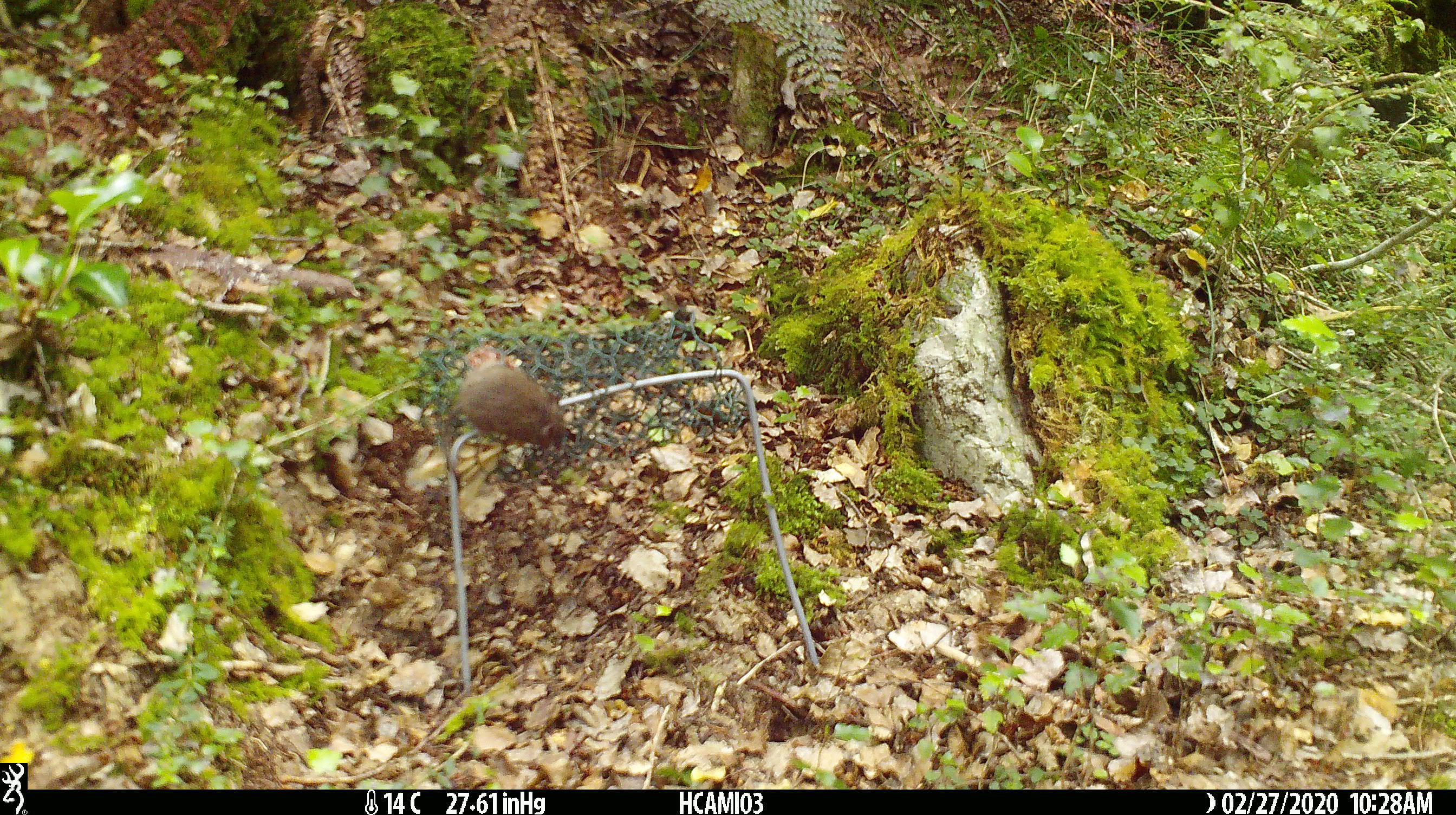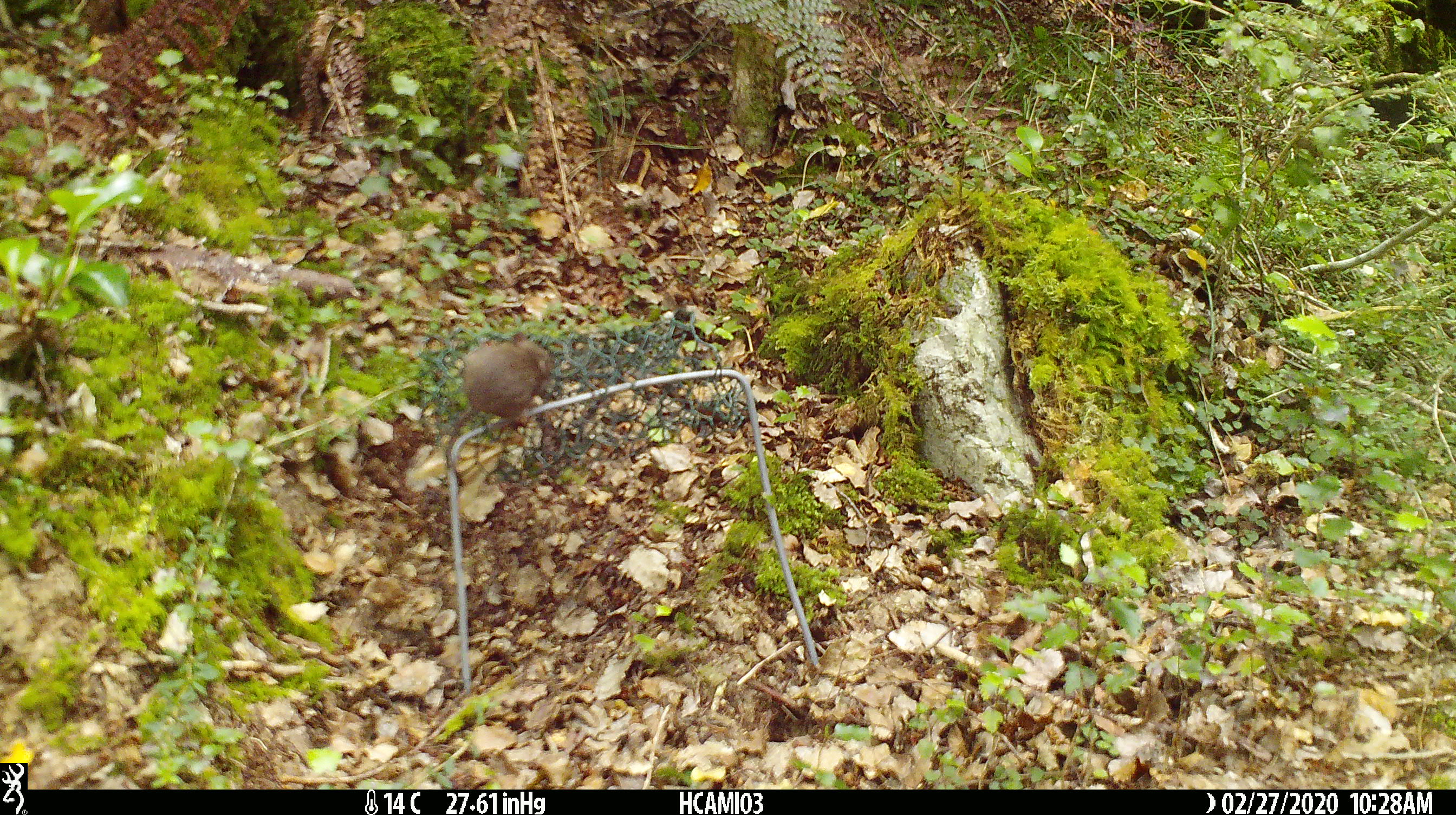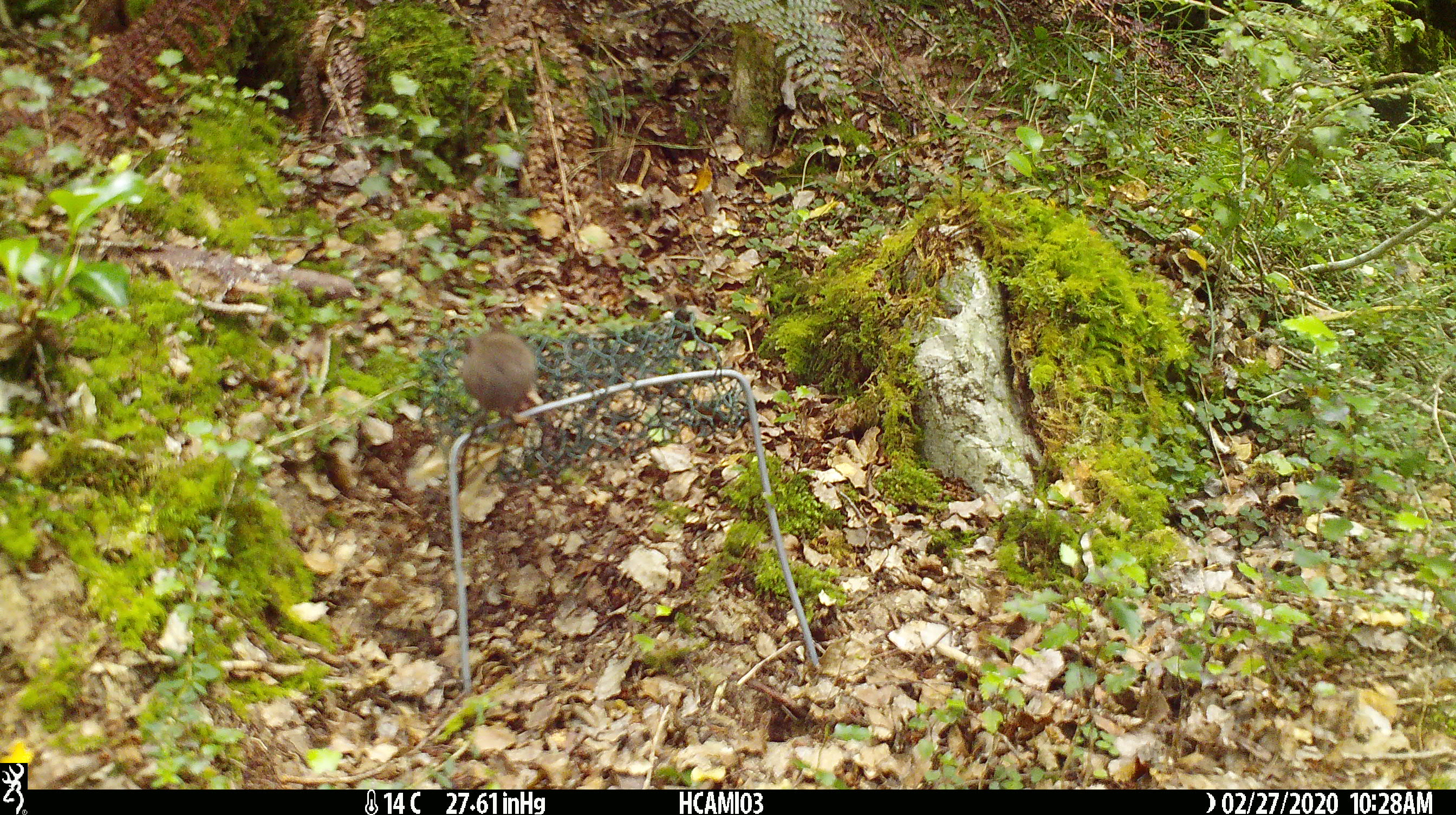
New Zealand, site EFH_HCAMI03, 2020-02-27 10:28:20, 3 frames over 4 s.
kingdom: Animalia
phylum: Chordata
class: Mammalia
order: Rodentia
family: Muridae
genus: Mus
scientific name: Mus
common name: mouse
Mouse (Mus).